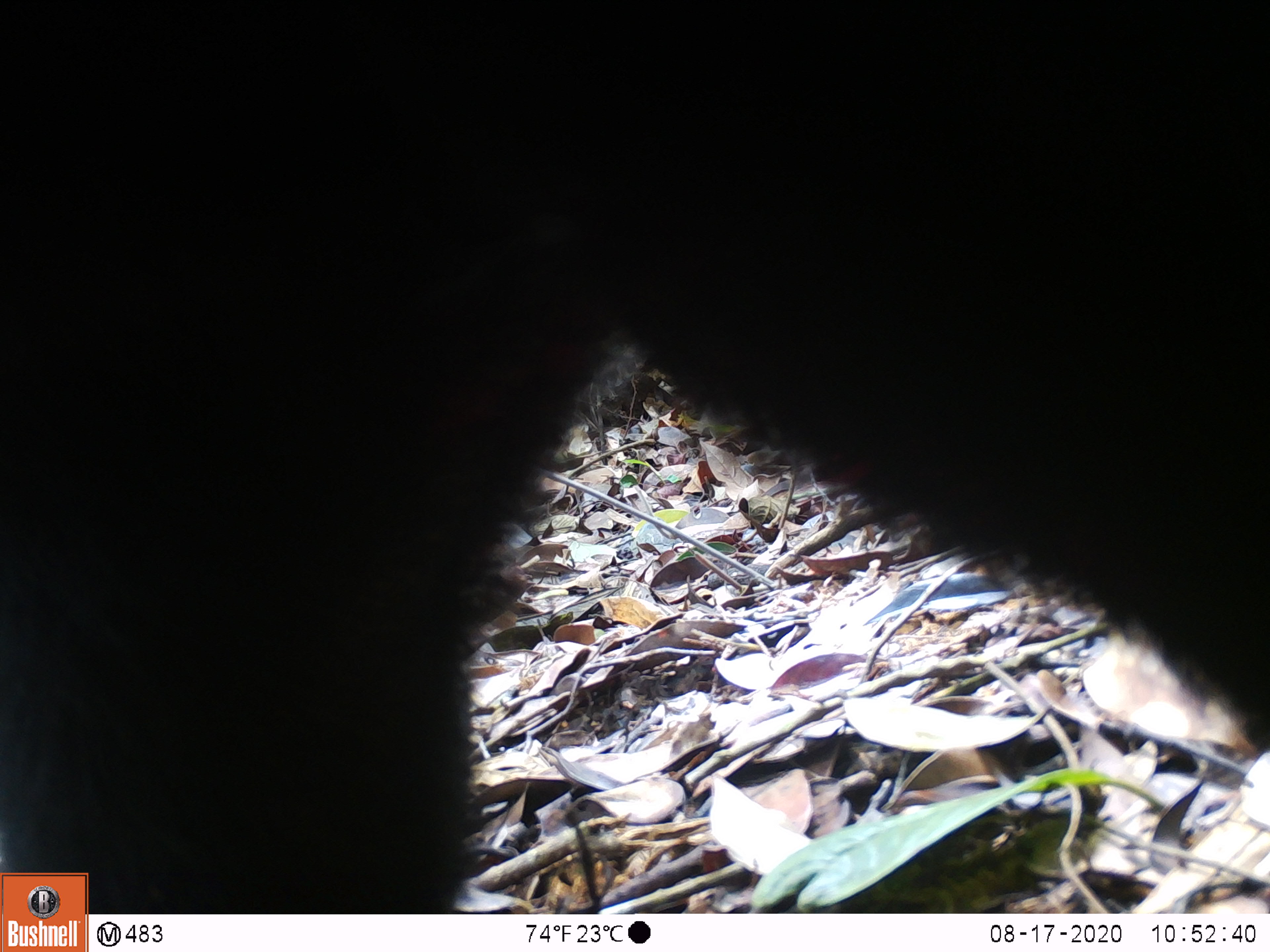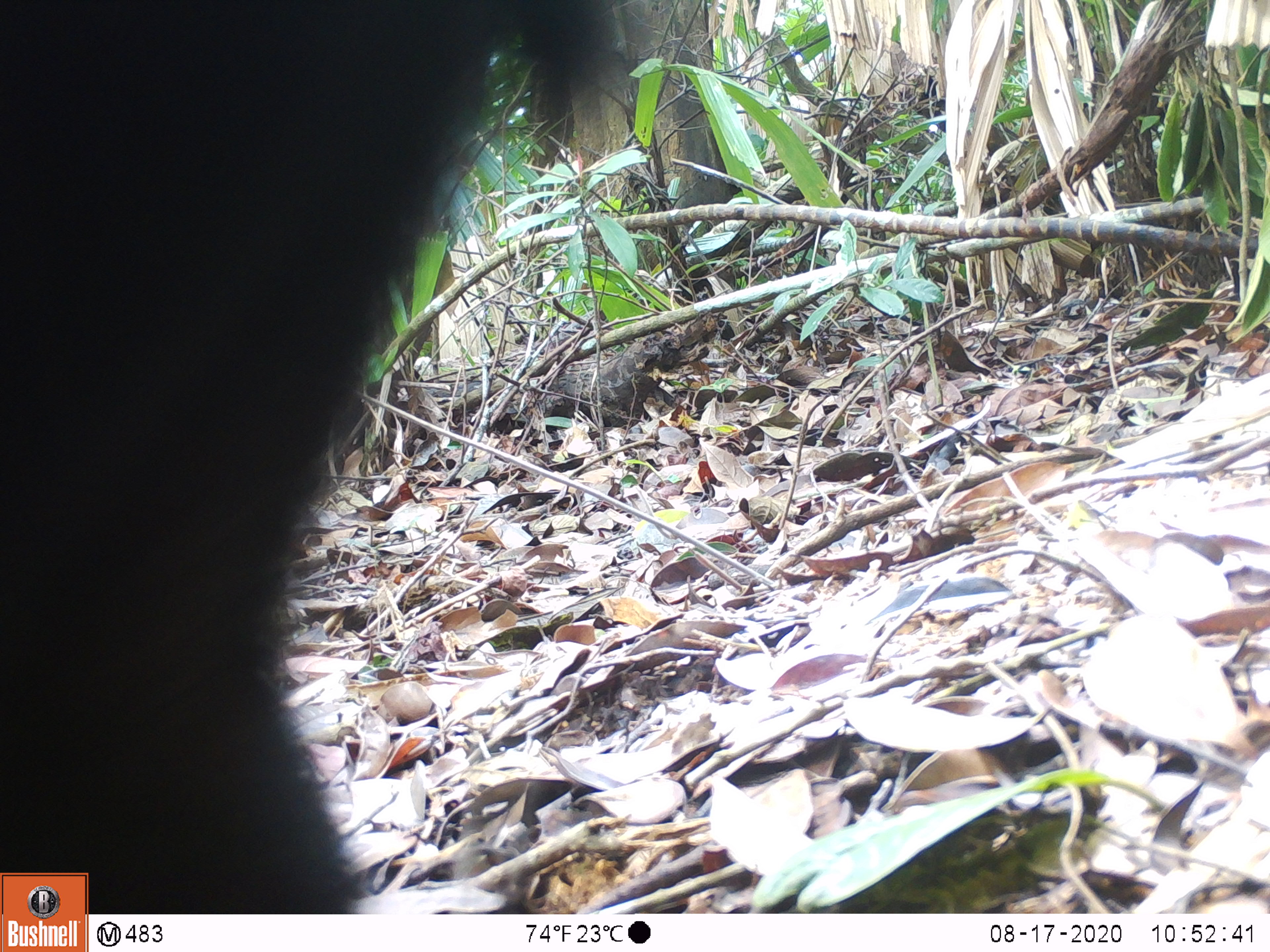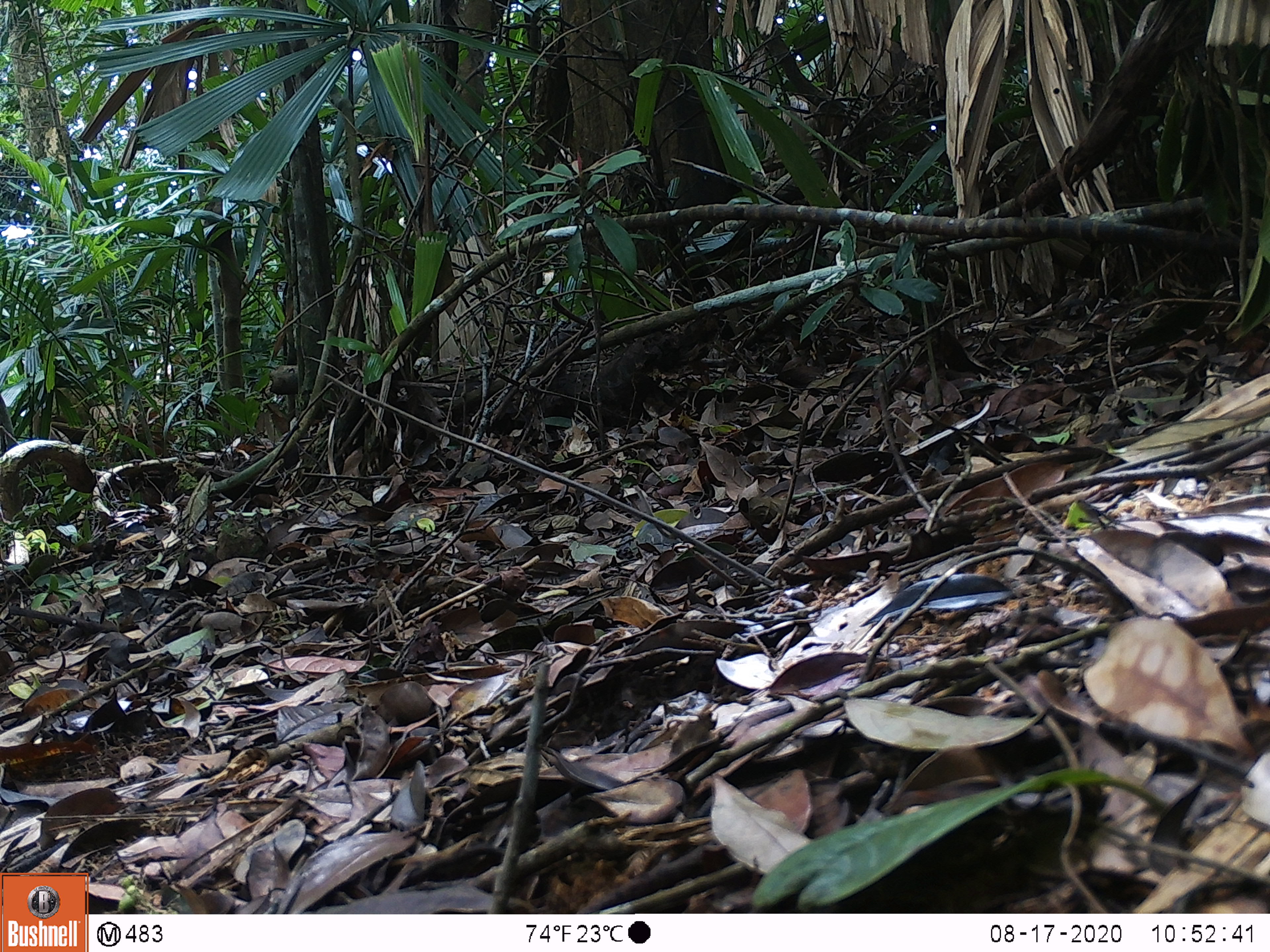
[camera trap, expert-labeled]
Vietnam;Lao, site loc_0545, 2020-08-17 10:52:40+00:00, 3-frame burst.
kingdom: Animalia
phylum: Chordata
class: Mammalia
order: Carnivora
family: Ursidae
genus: Ursus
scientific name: Ursus thibetanus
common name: asian black bear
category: asiatic black bear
Asiatic black bear (asian black bear) (Ursus thibetanus). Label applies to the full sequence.